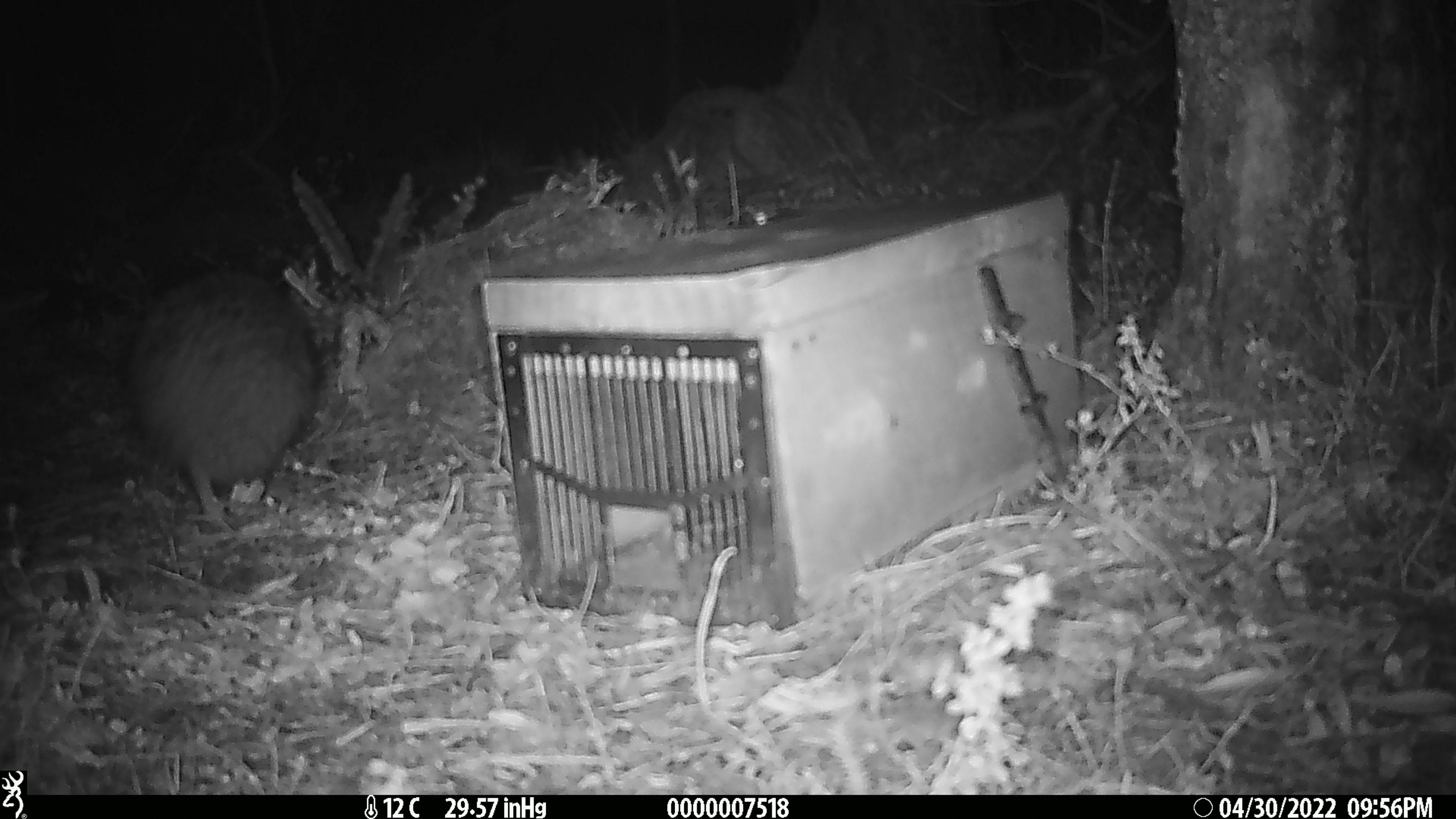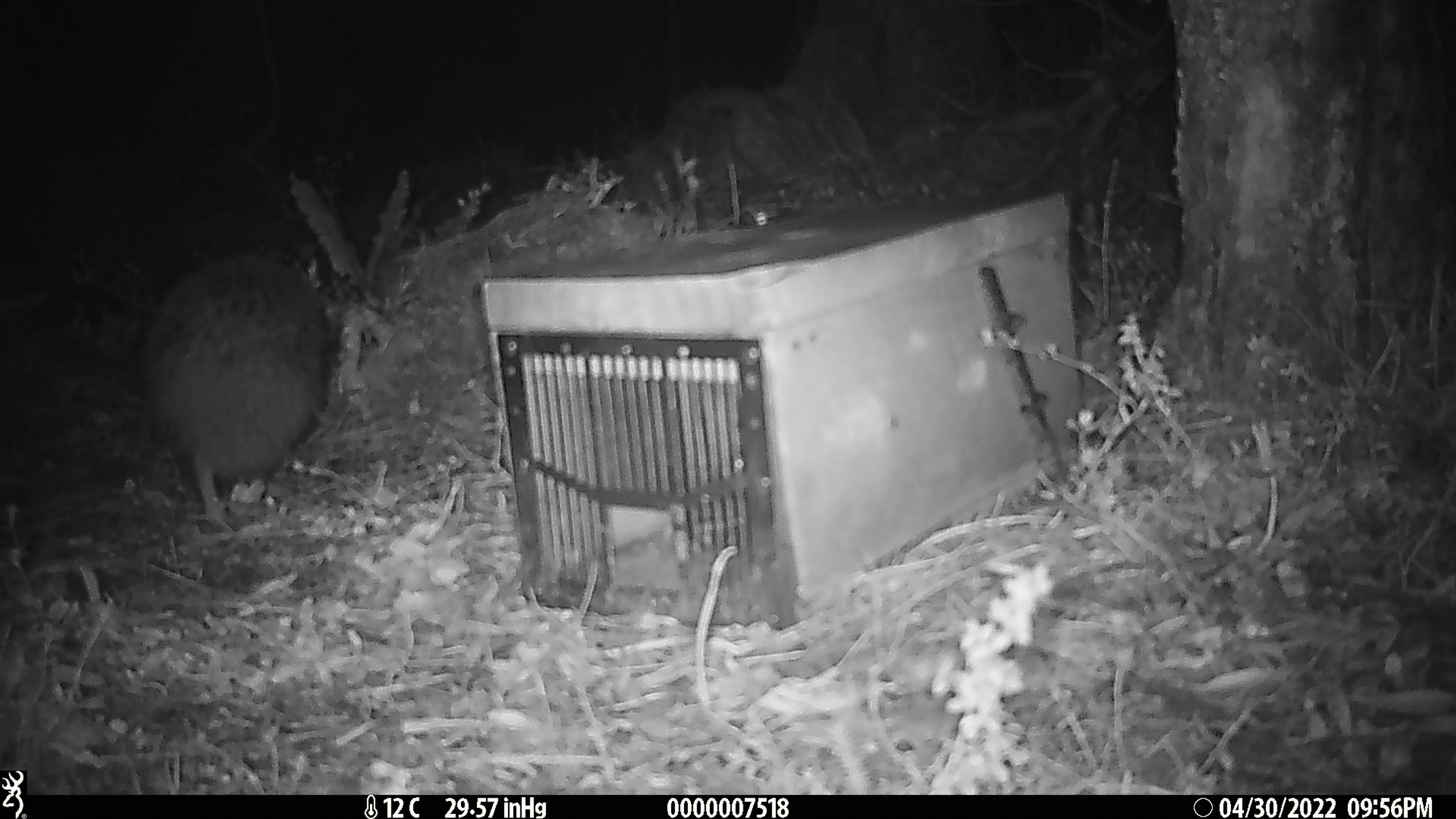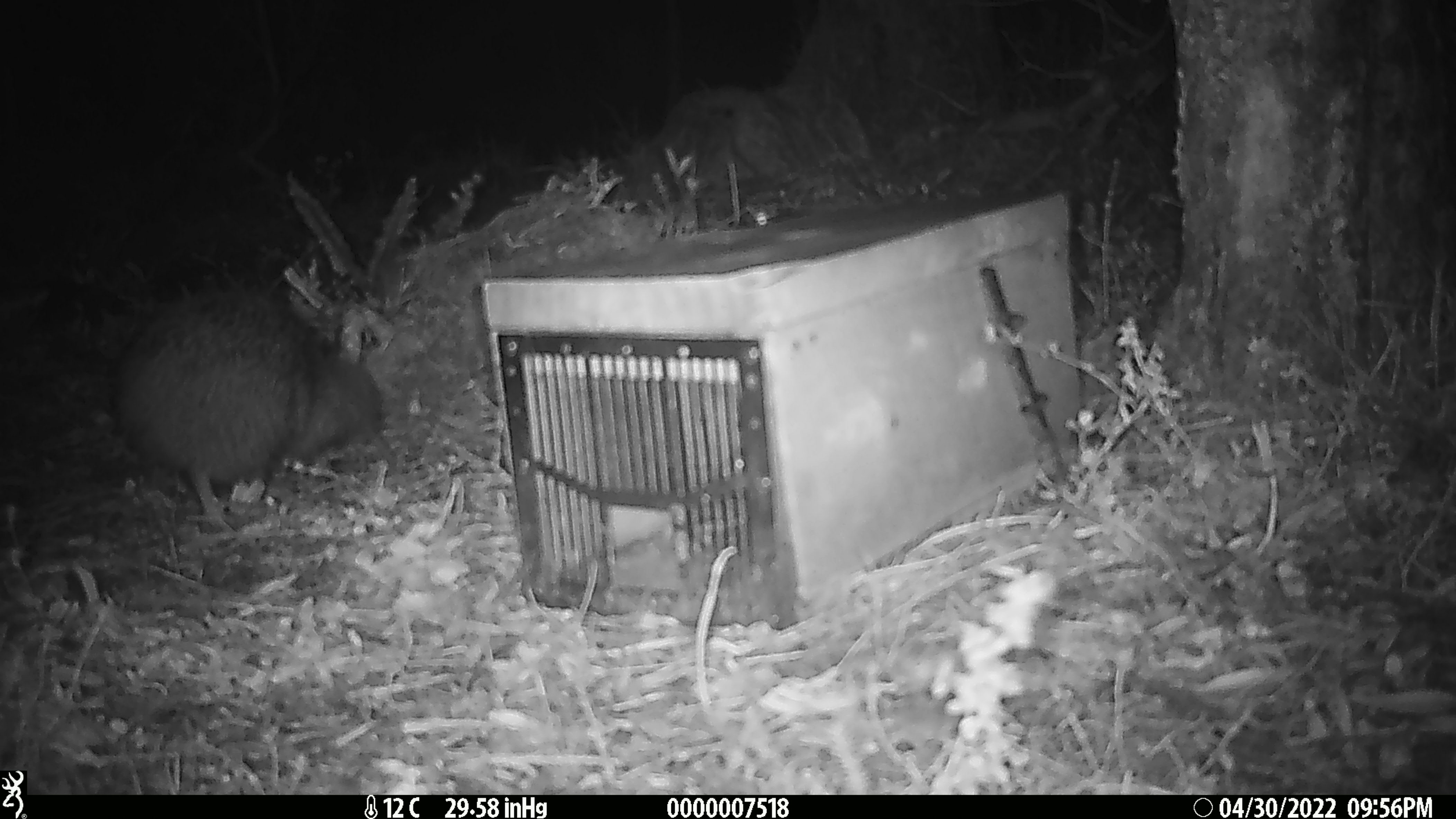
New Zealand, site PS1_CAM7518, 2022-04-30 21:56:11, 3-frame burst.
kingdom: Animalia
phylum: Chordata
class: Aves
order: Apterygiformes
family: Apterygidae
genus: Apteryx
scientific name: Apteryx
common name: kiwi